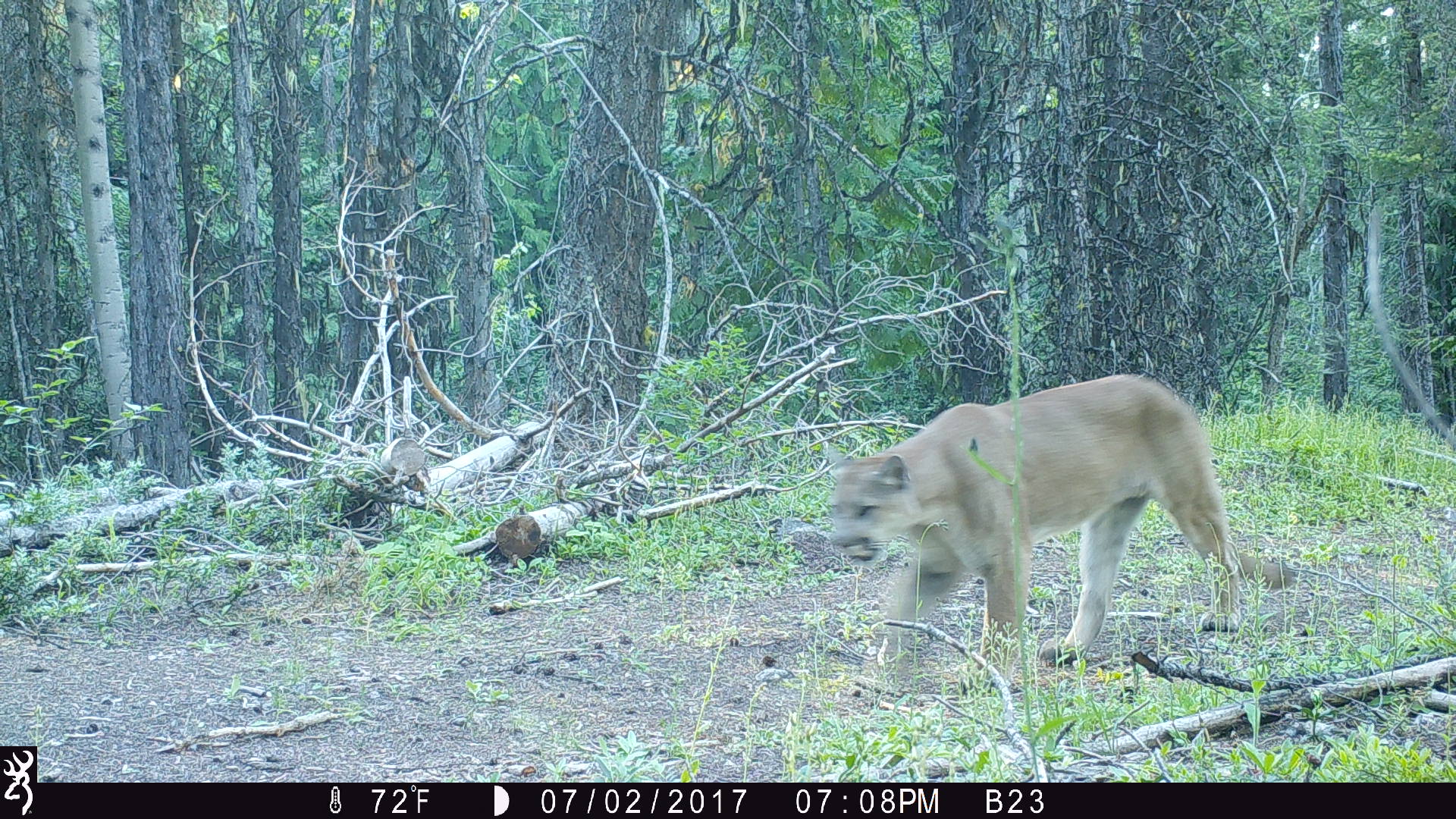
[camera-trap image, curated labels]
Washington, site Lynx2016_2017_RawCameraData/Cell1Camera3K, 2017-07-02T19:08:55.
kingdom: Animalia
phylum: Chordata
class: Mammalia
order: Carnivora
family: Felidae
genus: Puma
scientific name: Puma concolor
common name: mountain lion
Puma concolor (mountain lion). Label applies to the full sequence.